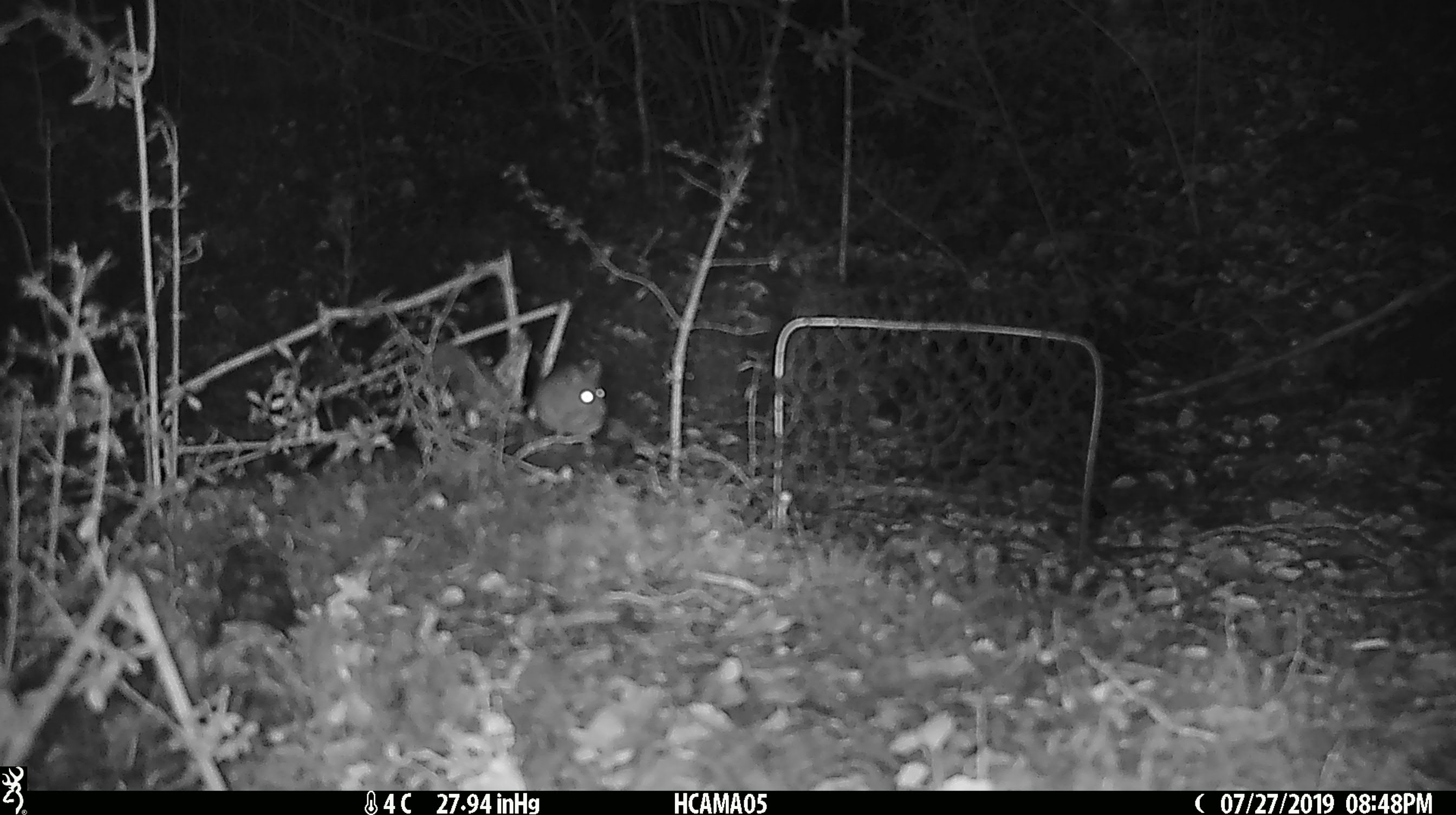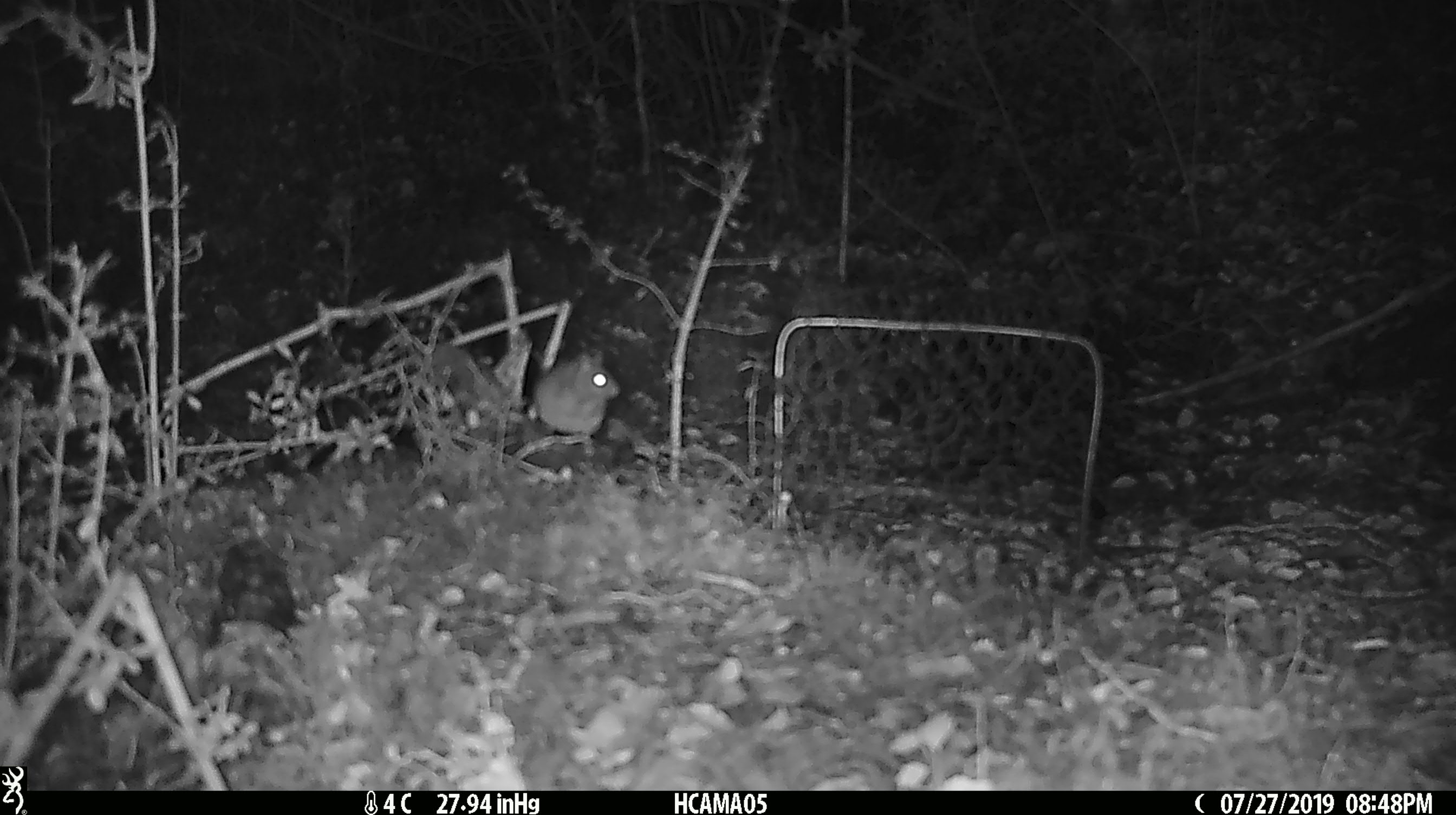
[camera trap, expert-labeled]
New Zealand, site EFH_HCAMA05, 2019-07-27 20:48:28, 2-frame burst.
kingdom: Animalia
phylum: Chordata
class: Mammalia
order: Rodentia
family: Muridae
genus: Mus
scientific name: Mus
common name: mouse